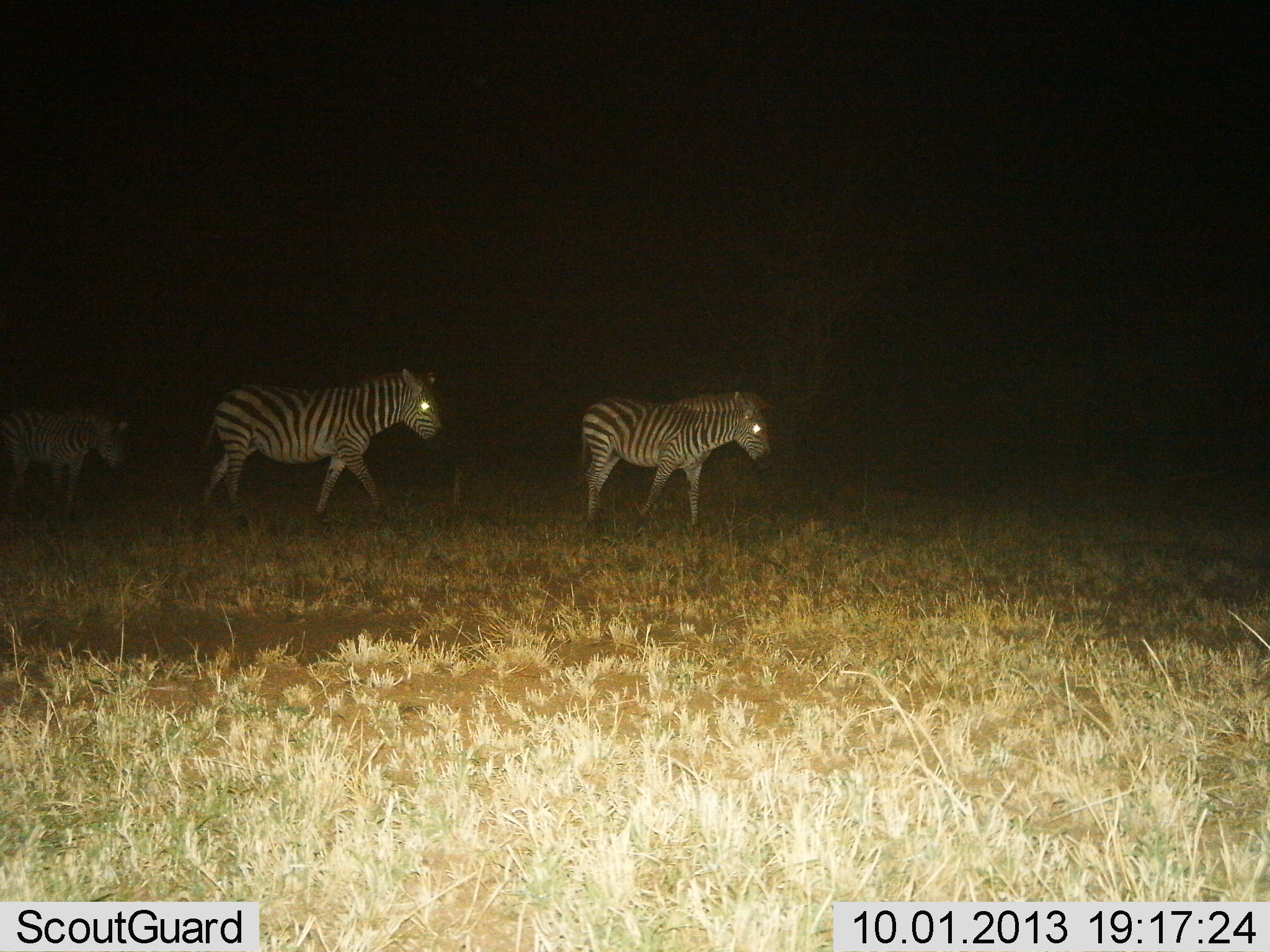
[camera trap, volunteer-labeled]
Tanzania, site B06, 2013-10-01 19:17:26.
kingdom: Animalia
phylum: Chordata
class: Mammalia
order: Perissodactyla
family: Equidae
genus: Equus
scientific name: Equus quagga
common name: plains zebra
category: zebra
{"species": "zebra (plains zebra) (Equus quagga)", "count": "3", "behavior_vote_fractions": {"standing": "17%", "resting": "0%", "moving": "86%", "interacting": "0%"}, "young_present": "6%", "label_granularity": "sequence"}